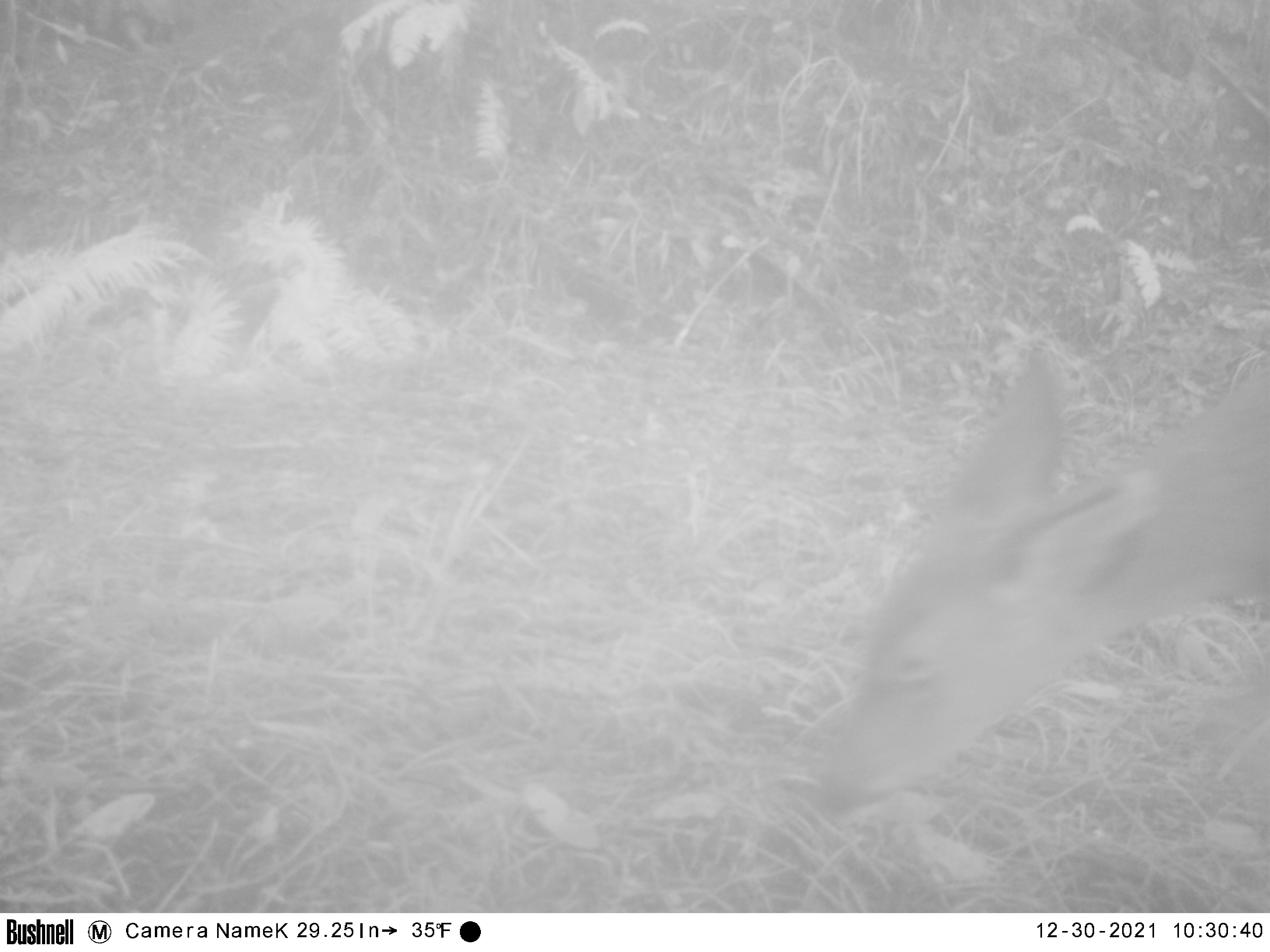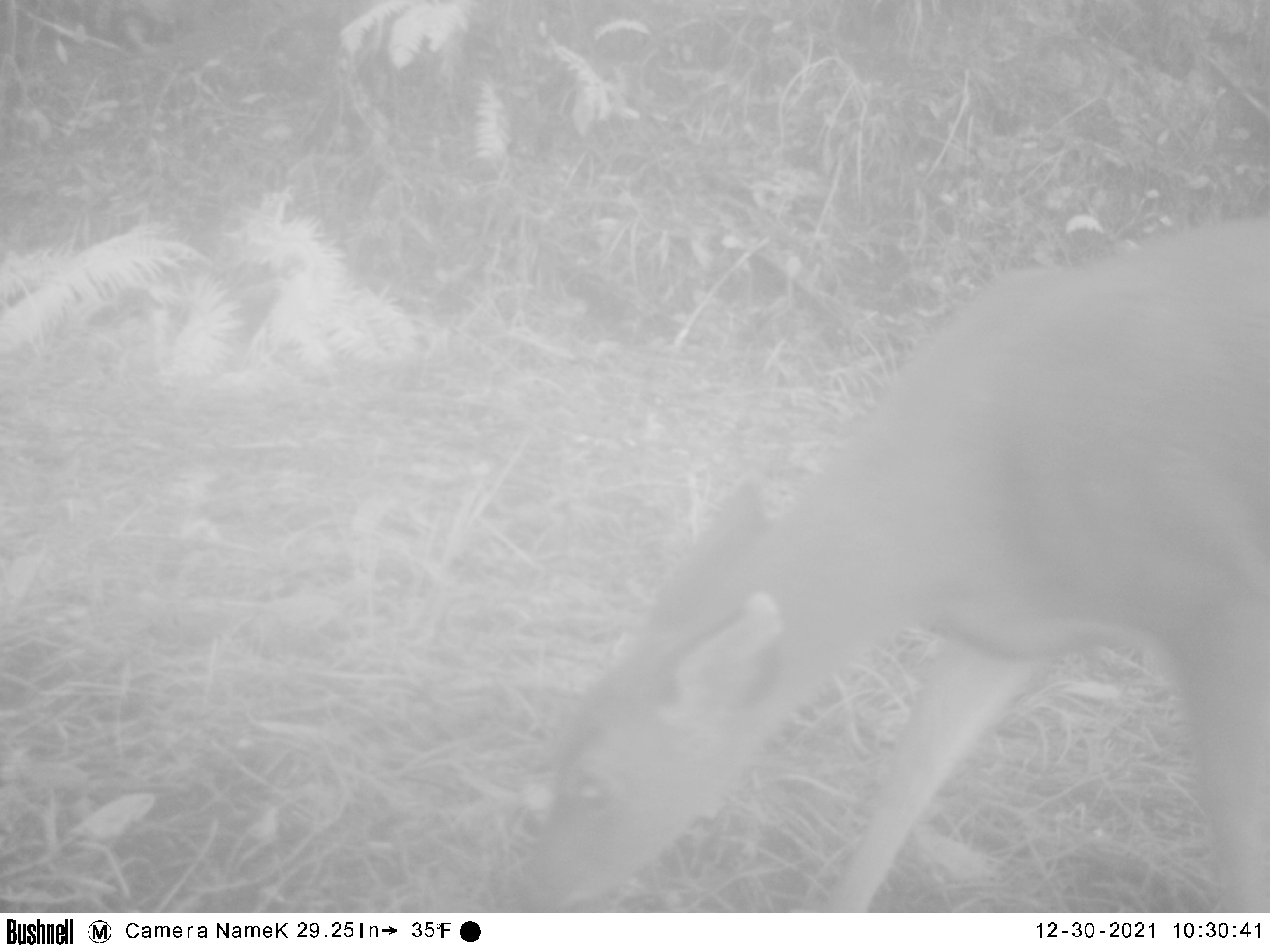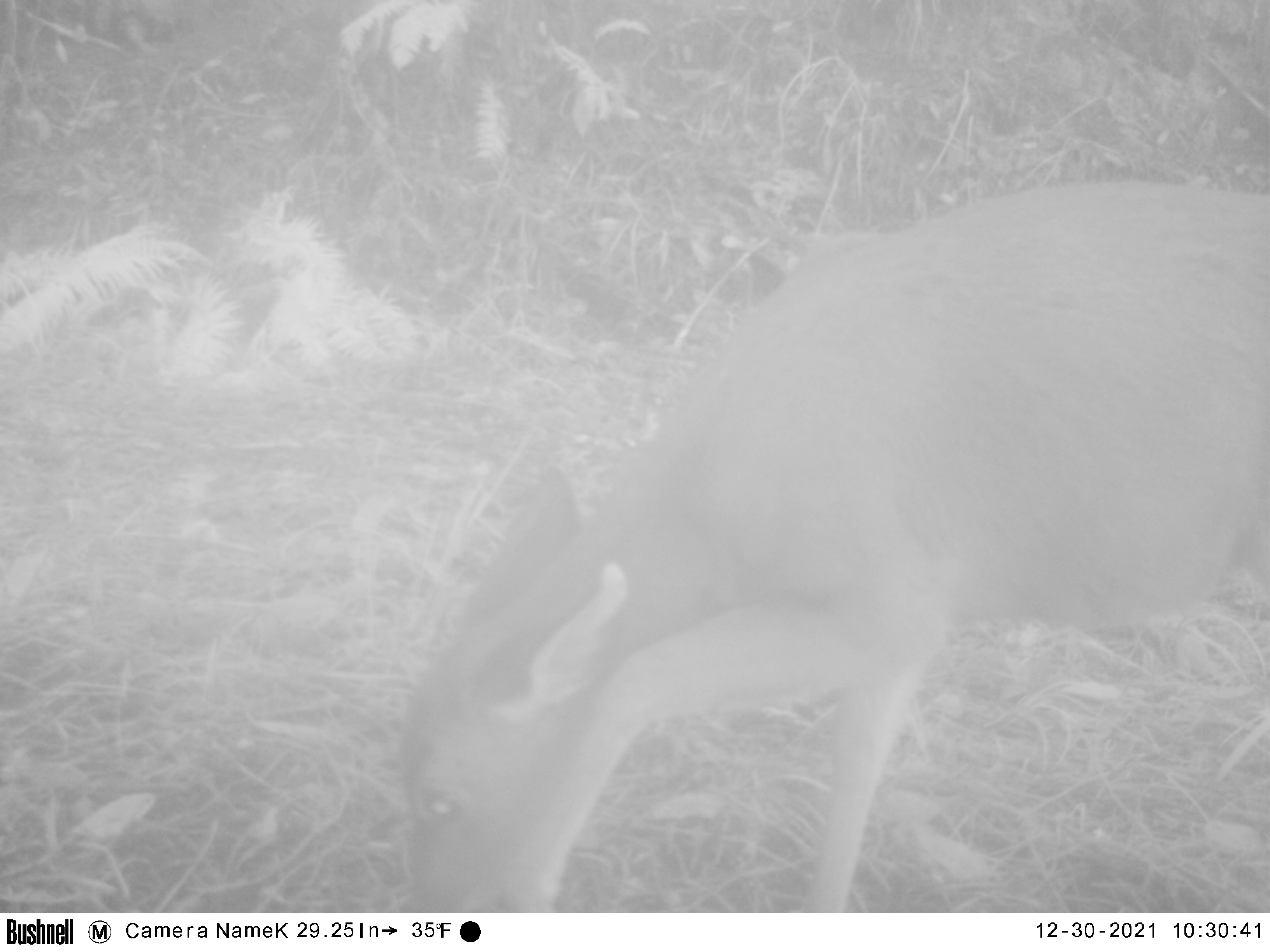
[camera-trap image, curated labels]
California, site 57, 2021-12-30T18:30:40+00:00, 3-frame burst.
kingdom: Animalia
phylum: Chordata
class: Mammalia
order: Artiodactyla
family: Cervidae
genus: Odocoileus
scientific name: Odocoileus hemionus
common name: mule deer